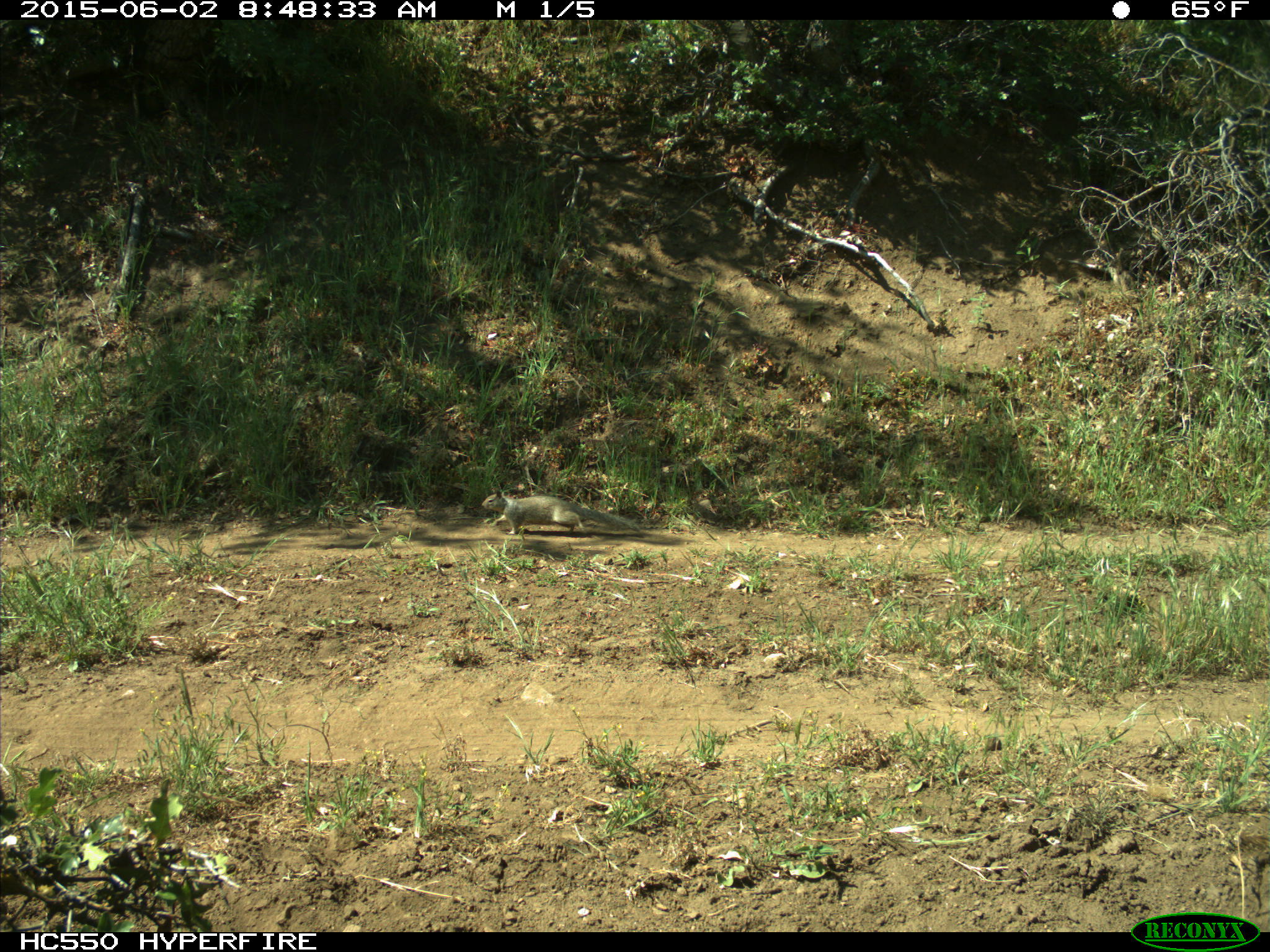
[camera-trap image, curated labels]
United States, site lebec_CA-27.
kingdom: Animalia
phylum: Chordata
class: Mammalia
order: Rodentia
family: Sciuridae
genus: Otospermophilus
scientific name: Otospermophilus beecheyi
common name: california ground squirrel